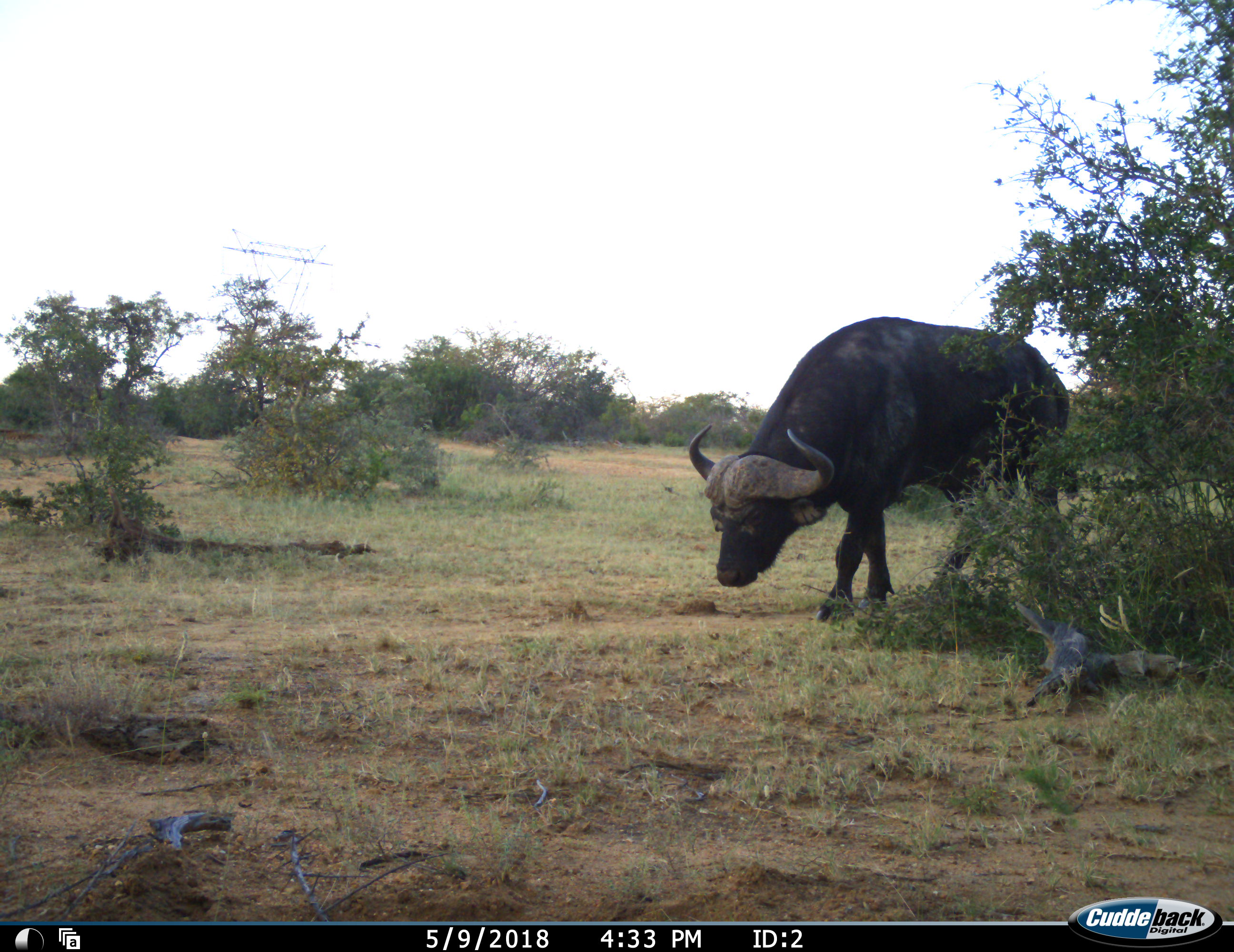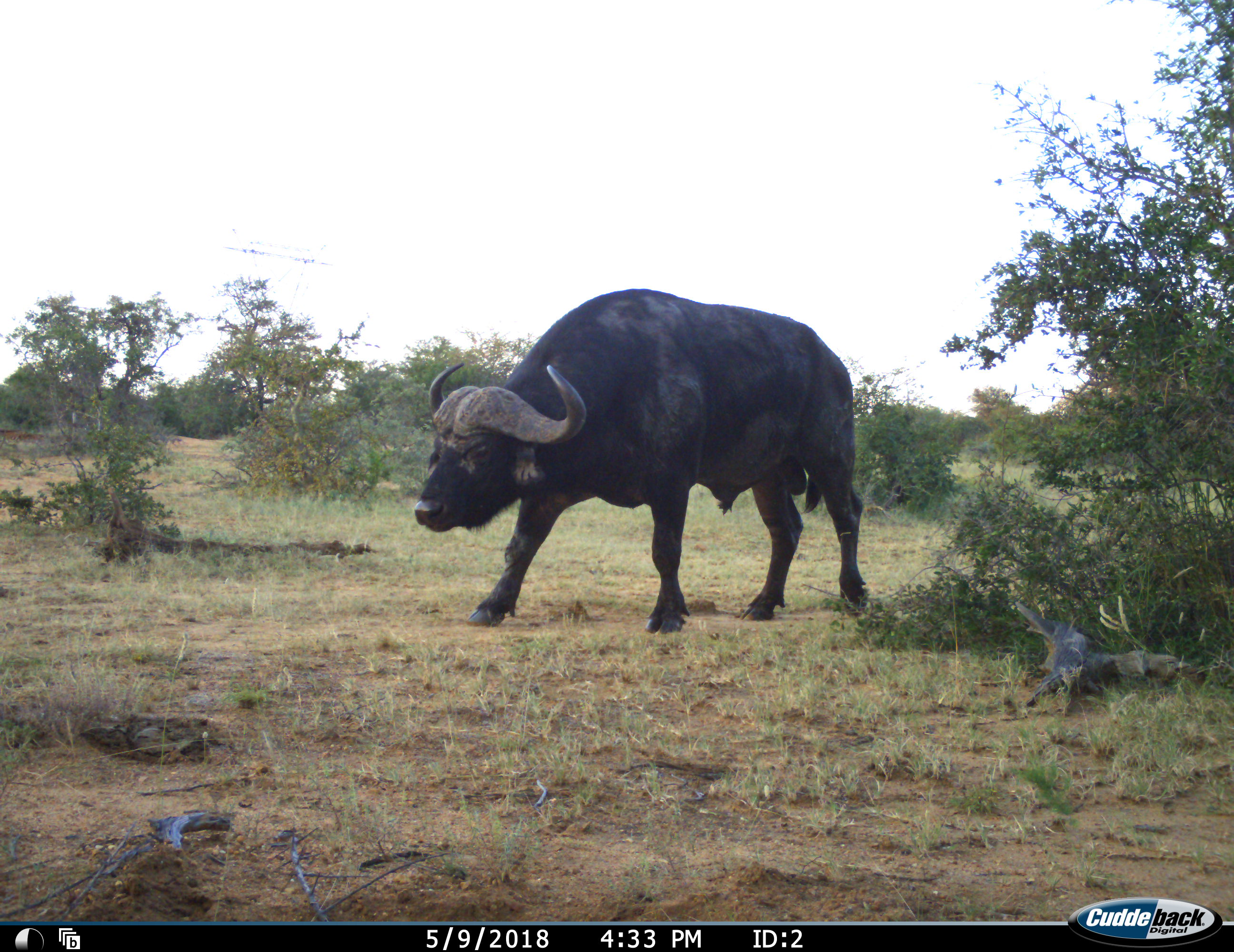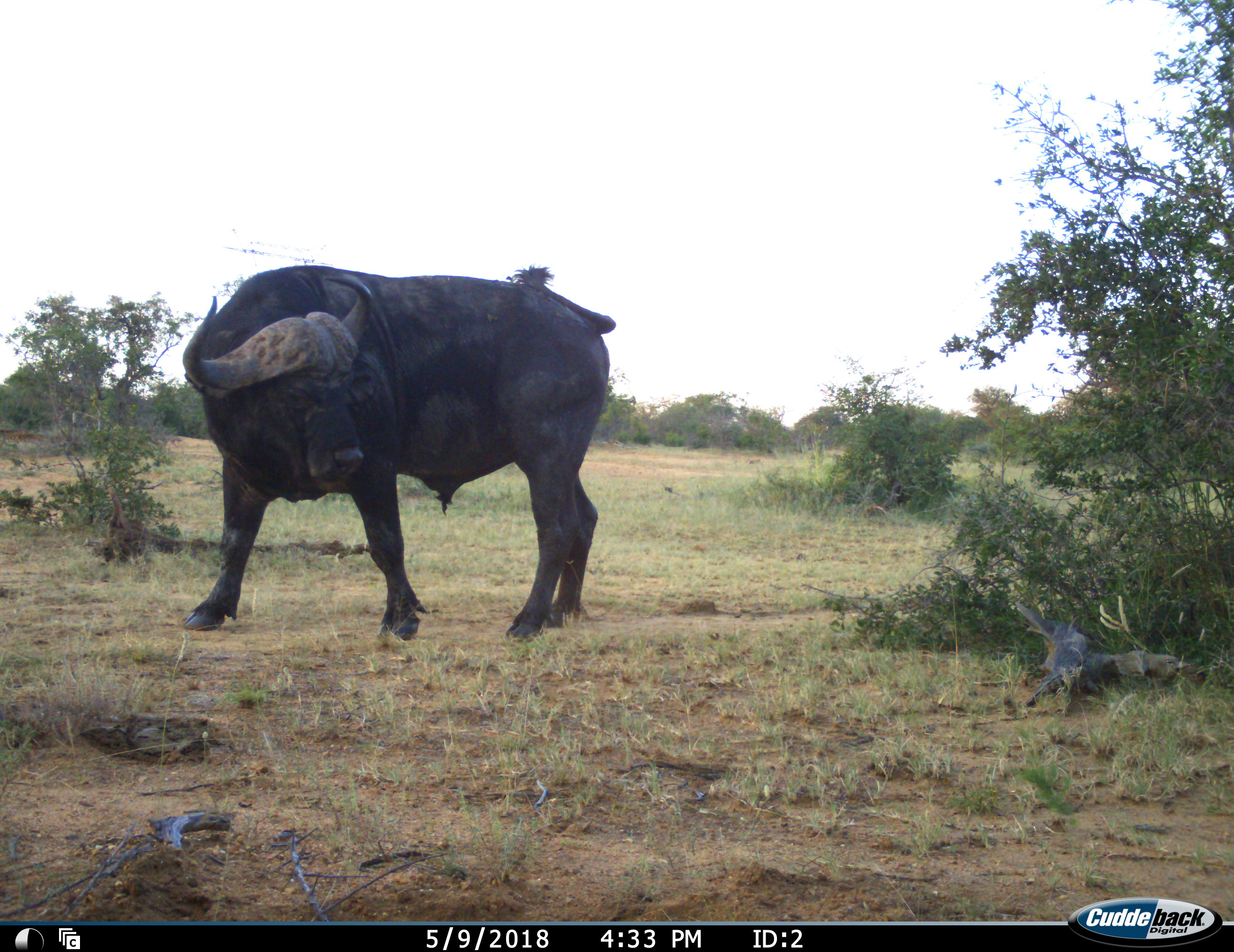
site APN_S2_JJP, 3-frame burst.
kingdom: Animalia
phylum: Chordata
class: Mammalia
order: Artiodactyla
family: Bovidae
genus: Syncerus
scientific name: Syncerus caffer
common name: african buffalo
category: buffalo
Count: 1.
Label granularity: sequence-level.